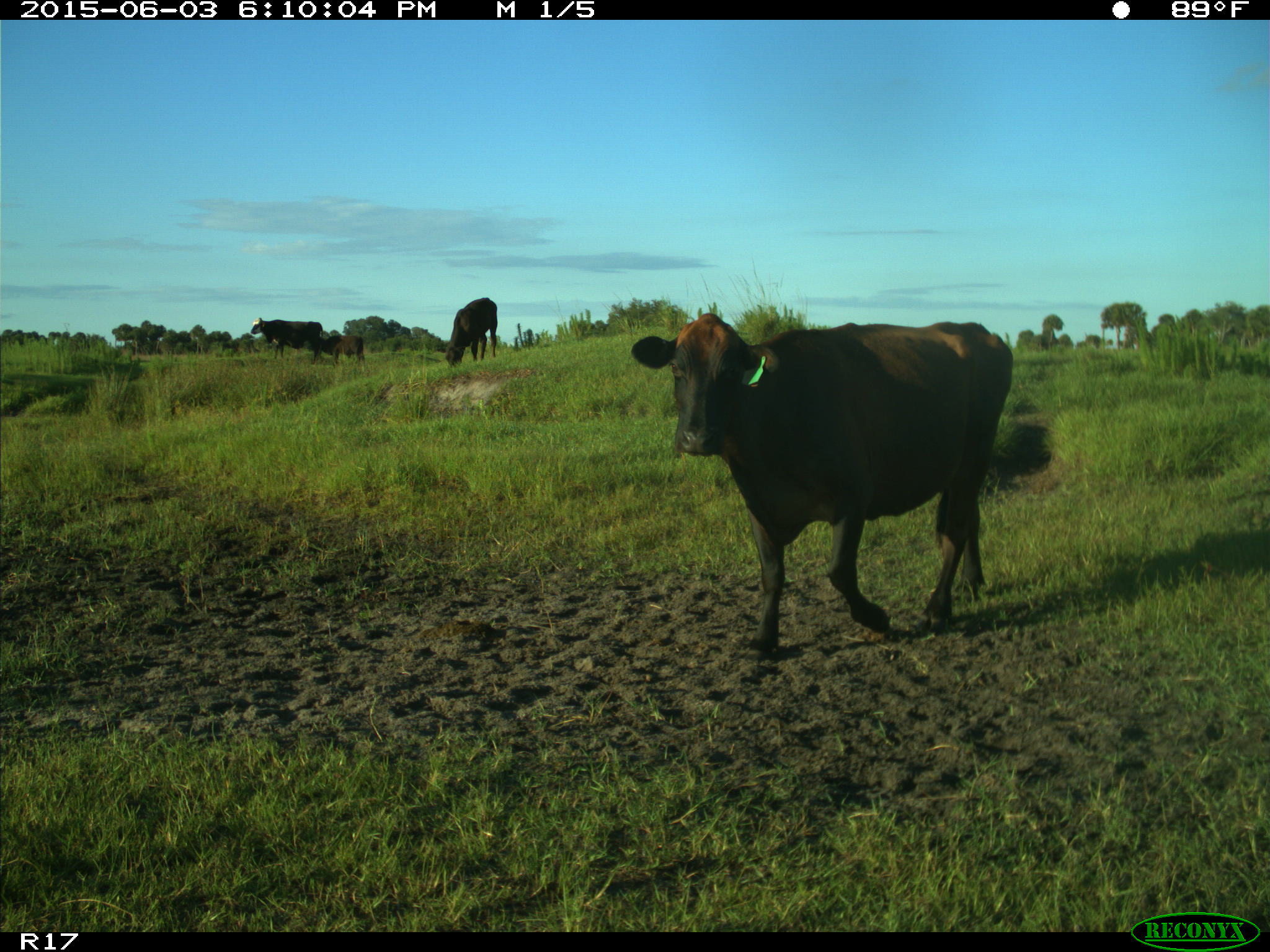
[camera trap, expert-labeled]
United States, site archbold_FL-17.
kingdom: Animalia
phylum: Chordata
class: Mammalia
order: Artiodactyla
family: Bovidae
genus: Bos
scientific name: Bos taurus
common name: domestic cow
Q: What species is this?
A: Bos taurus (domestic cow).